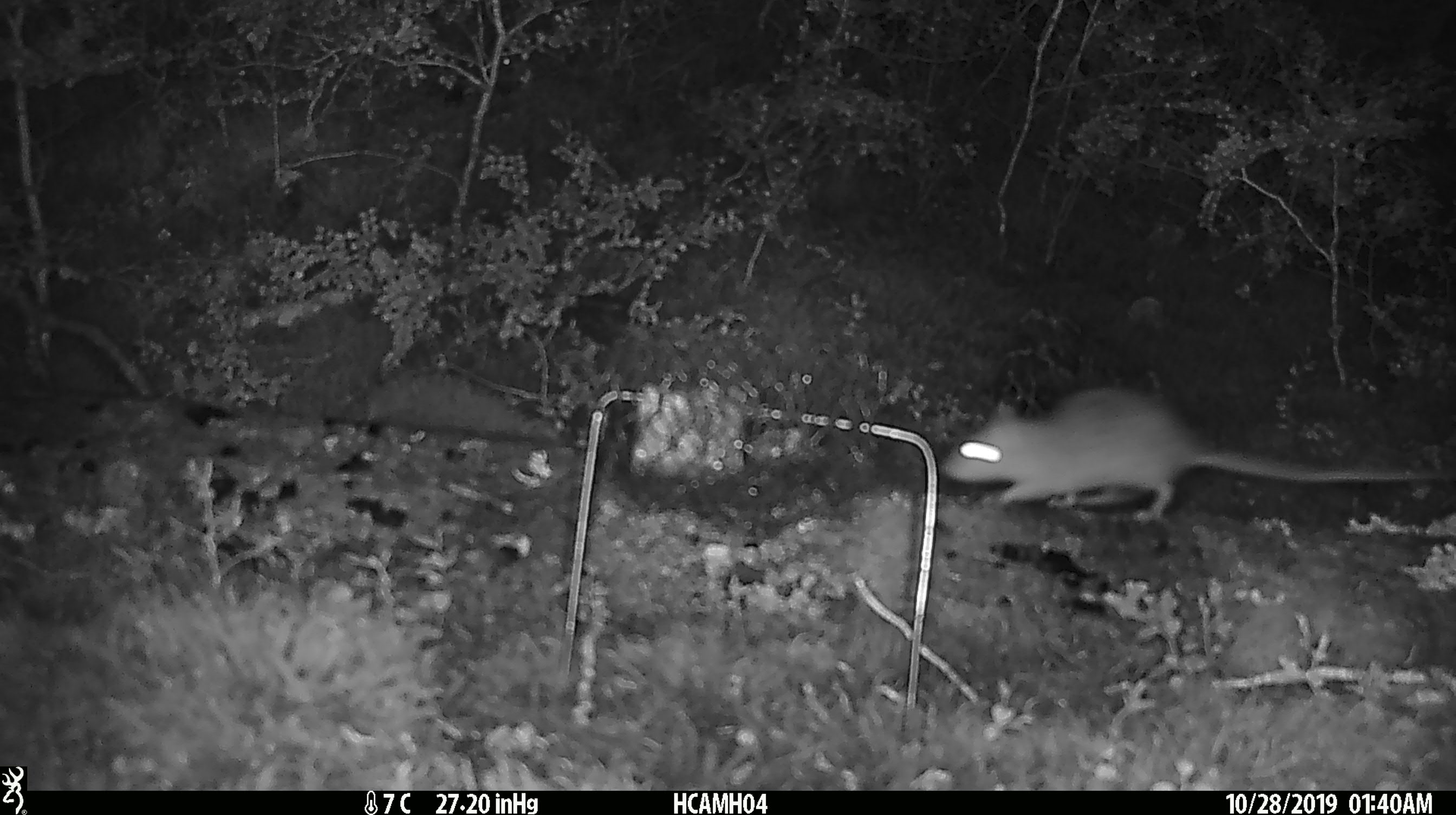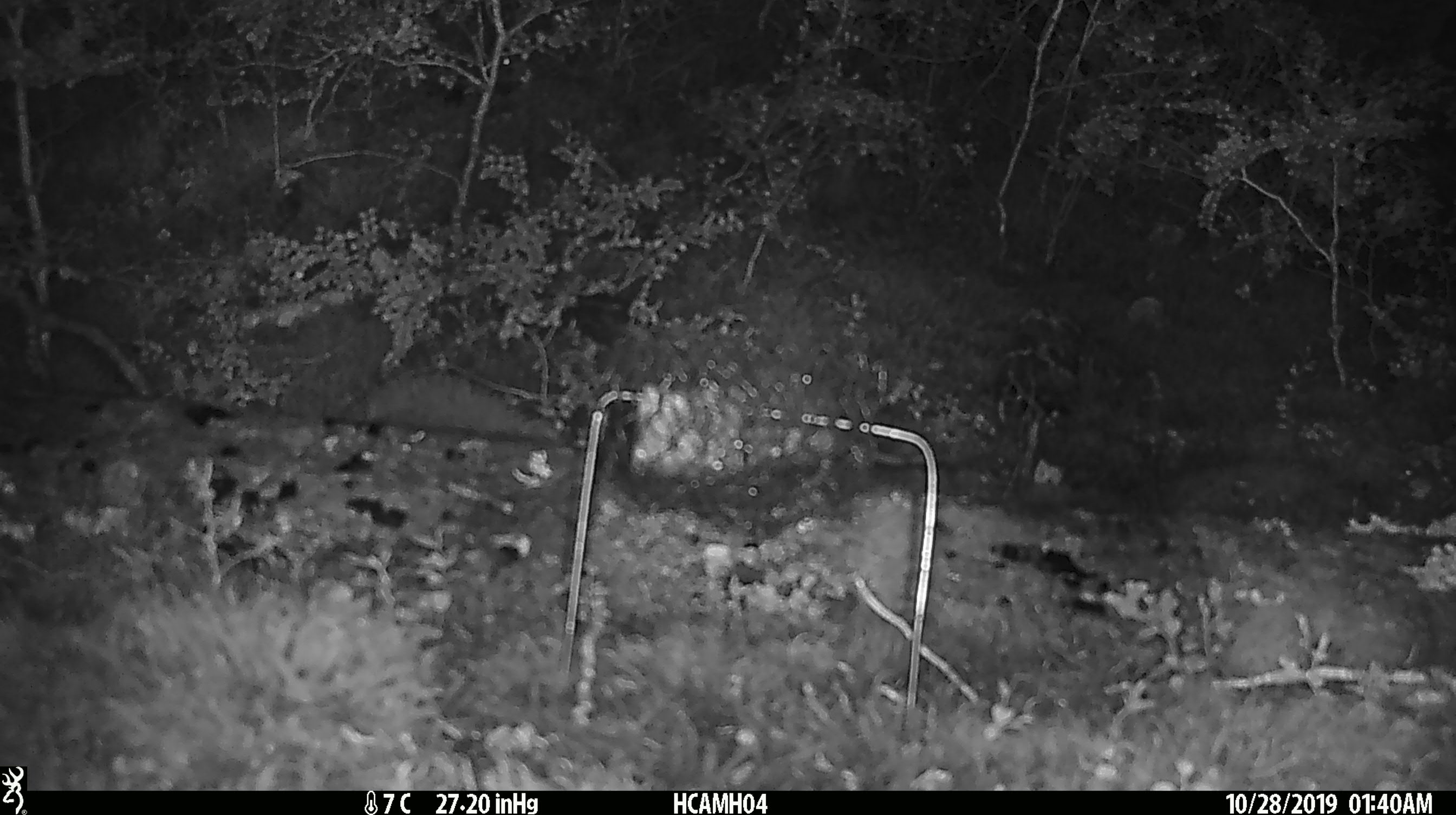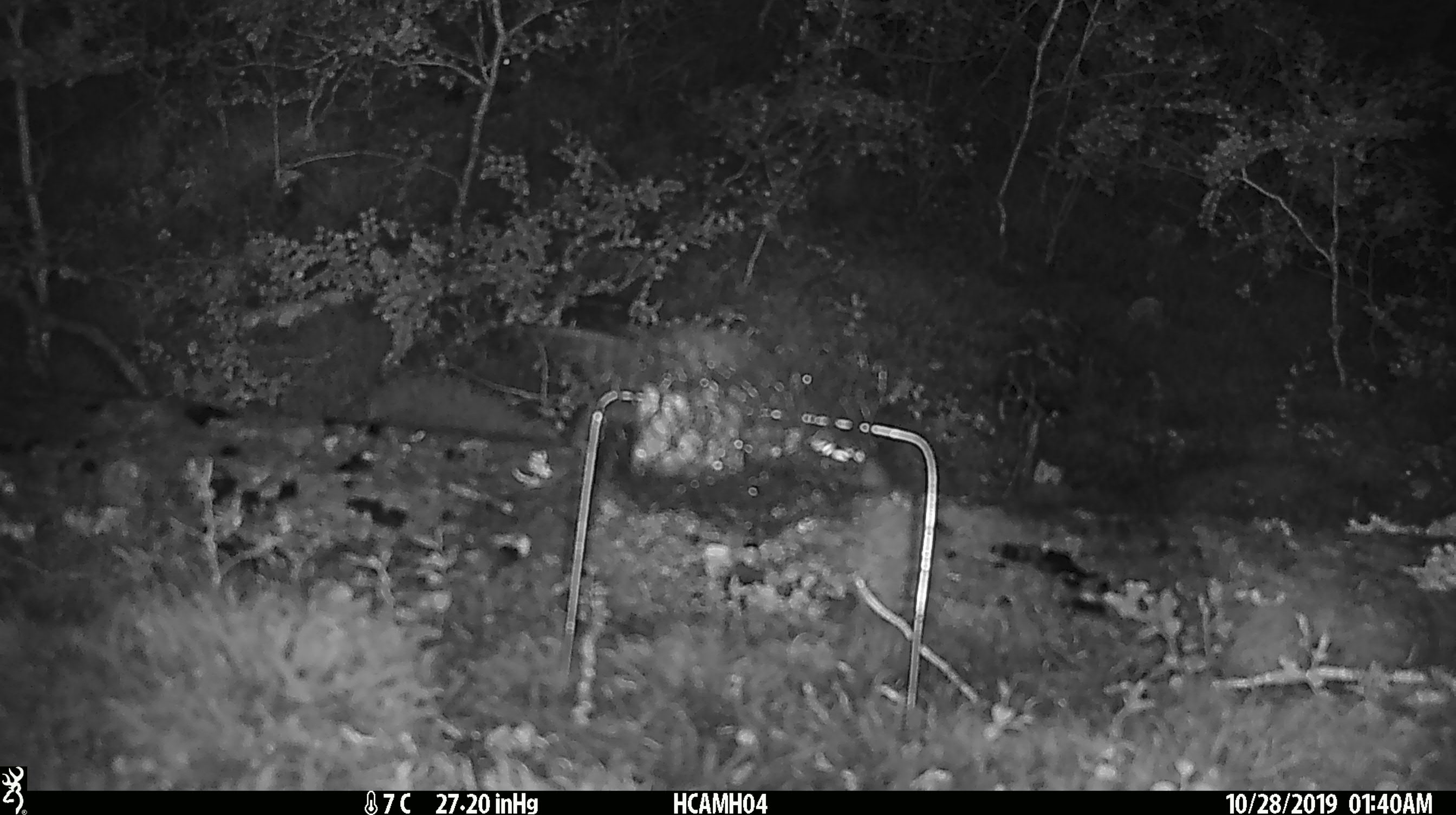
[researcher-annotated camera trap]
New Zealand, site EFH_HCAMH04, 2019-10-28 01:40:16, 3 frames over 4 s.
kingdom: Animalia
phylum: Chordata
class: Mammalia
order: Rodentia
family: Muridae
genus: Rattus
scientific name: Rattus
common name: rat